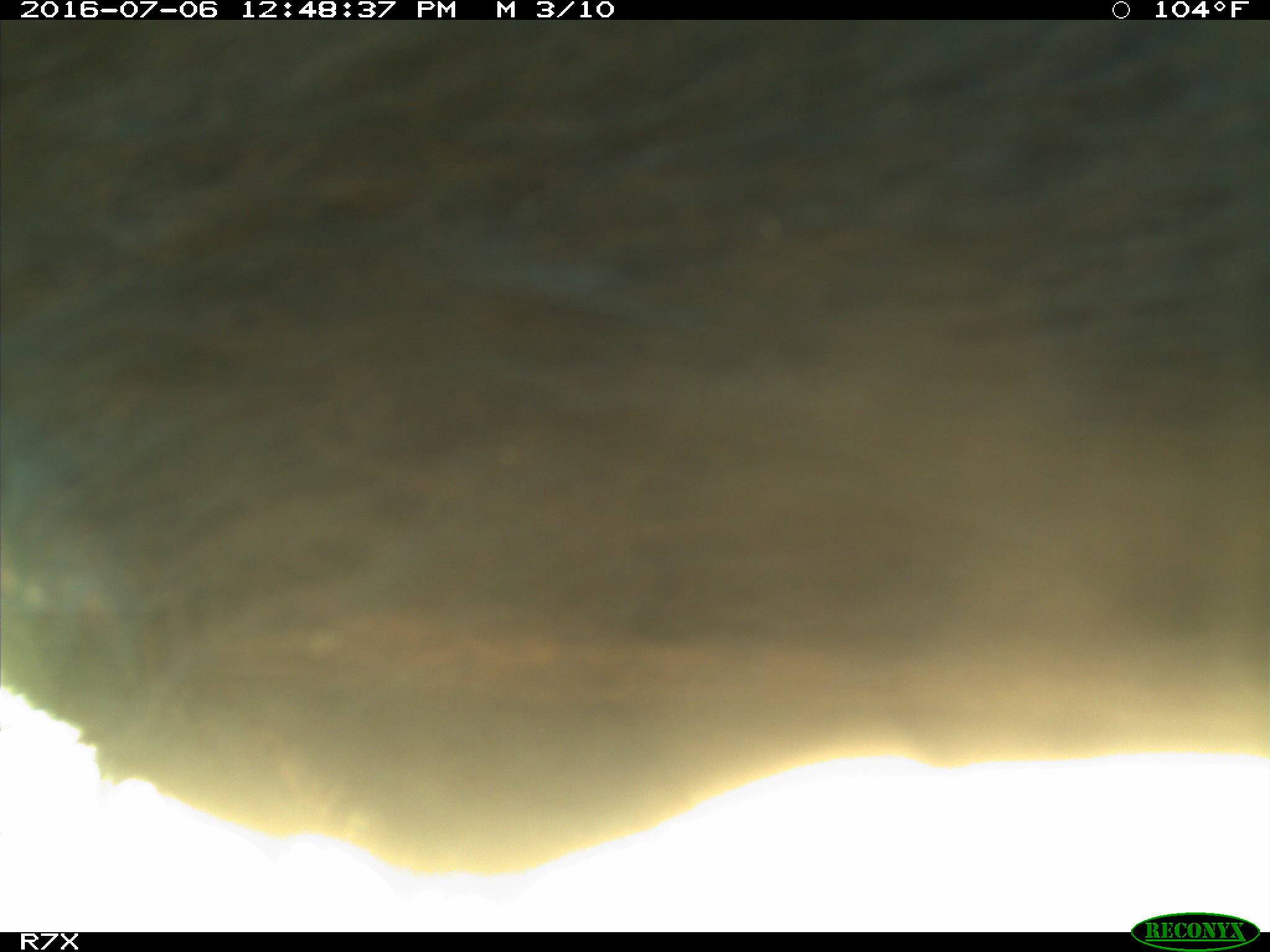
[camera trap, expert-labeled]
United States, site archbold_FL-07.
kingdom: Animalia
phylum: Chordata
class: Mammalia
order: Artiodactyla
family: Bovidae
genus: Bos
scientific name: Bos taurus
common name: domestic cow